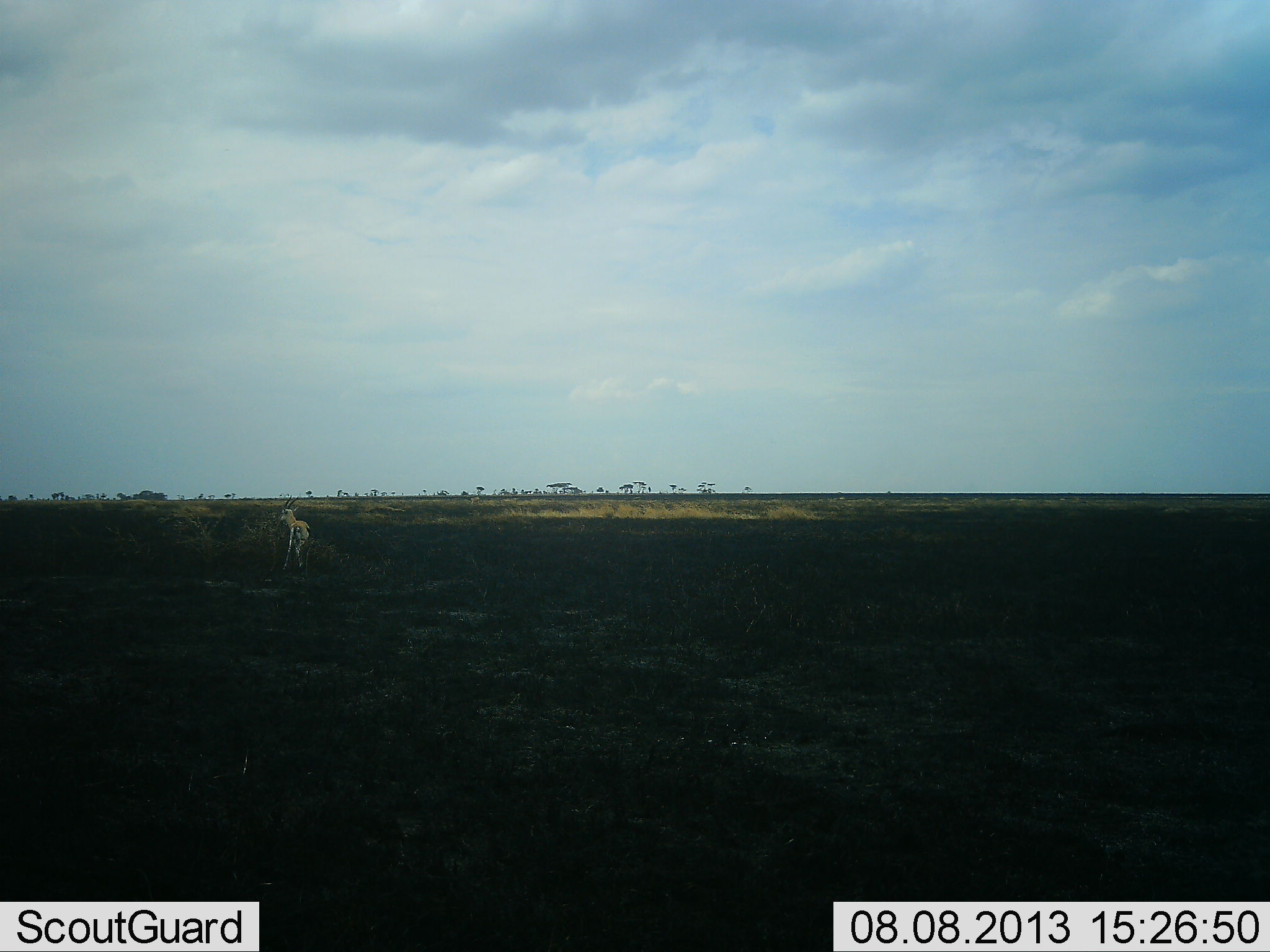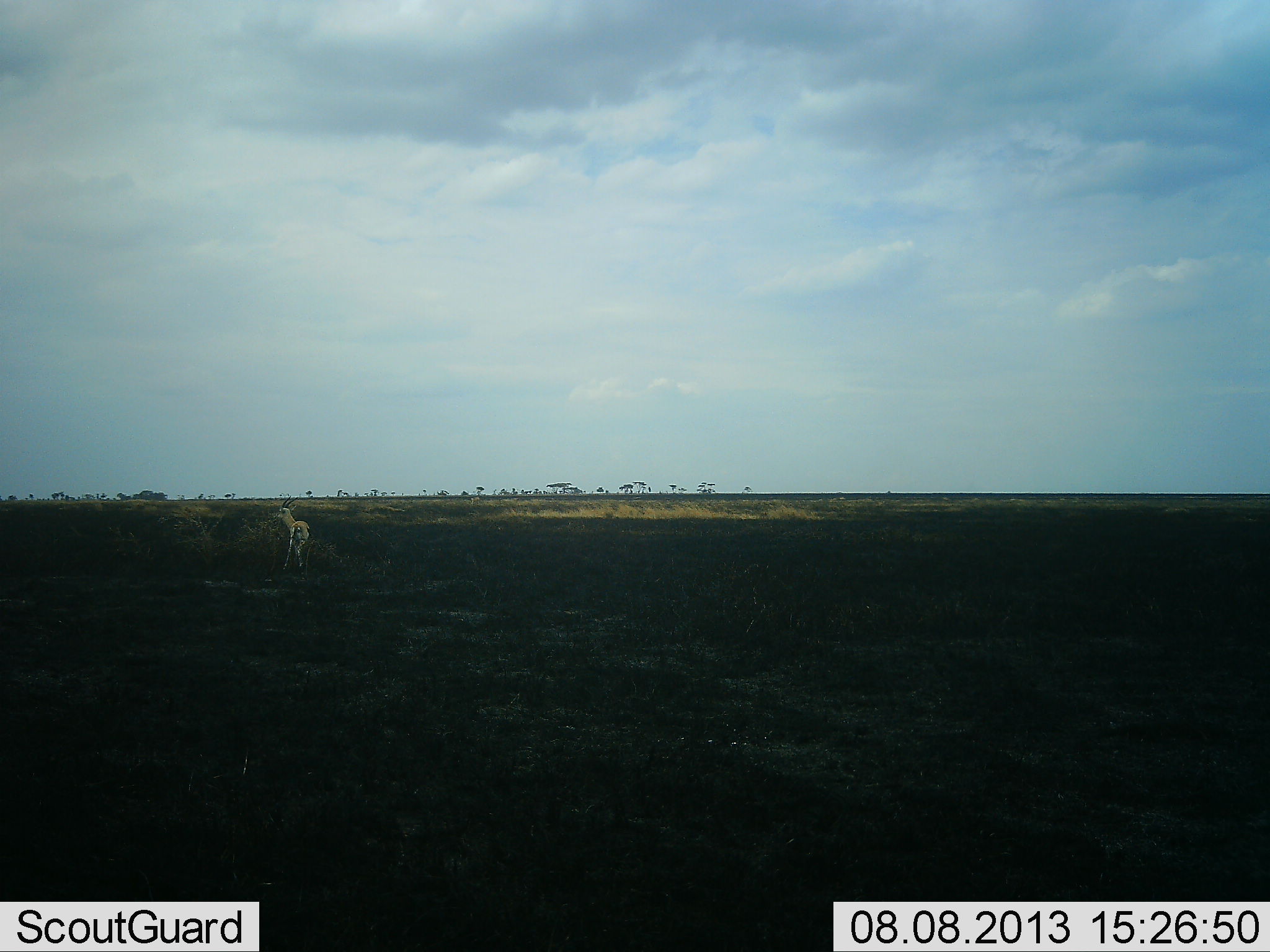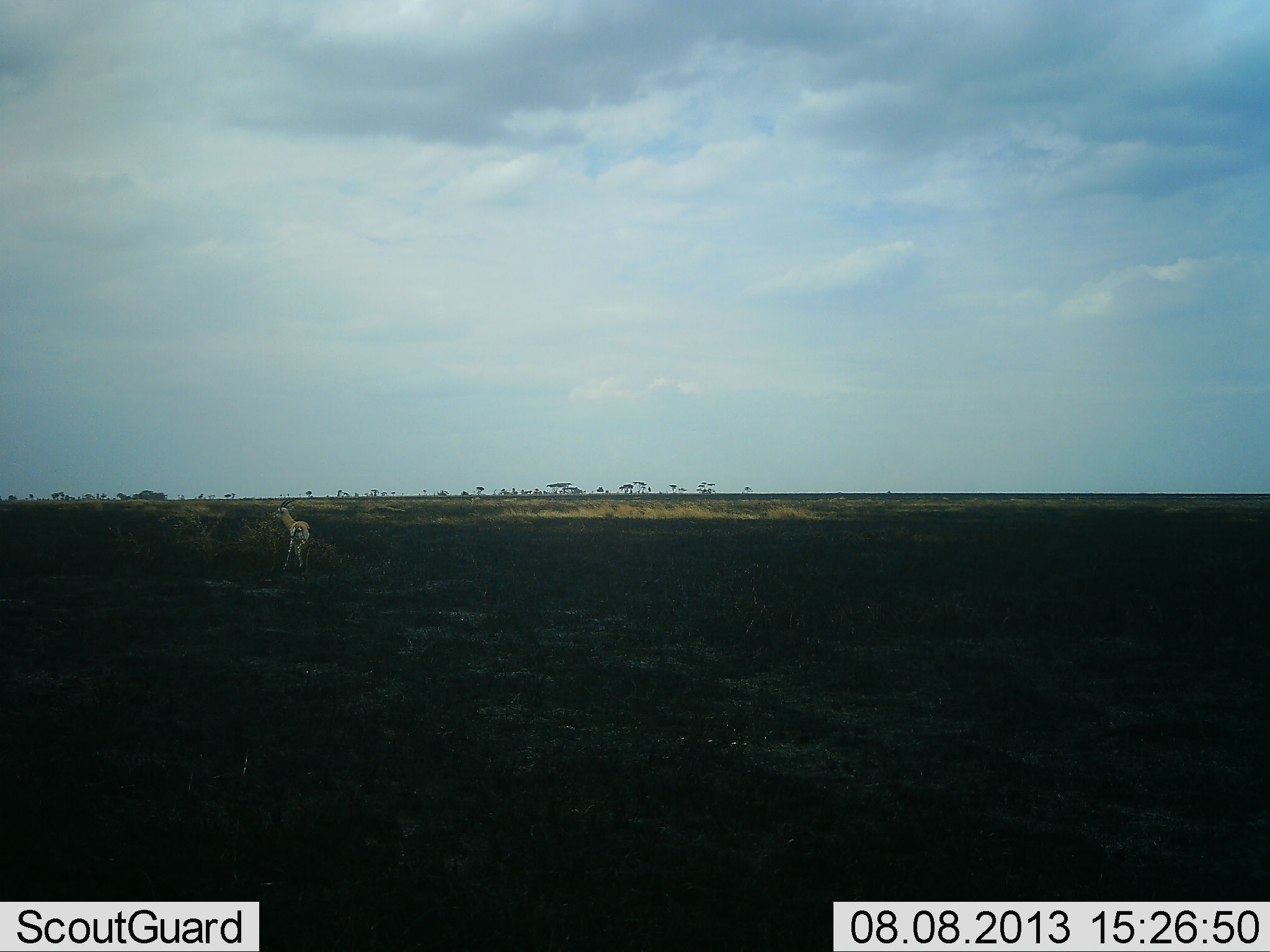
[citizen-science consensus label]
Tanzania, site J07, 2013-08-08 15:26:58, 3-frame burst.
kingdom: Animalia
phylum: Chordata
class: Mammalia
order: Artiodactyla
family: Bovidae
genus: Eudorcas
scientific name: Eudorcas thomsonii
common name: thomson's gazelle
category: gazellethomsons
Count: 1.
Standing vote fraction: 100%.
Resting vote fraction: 0%.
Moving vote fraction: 0%.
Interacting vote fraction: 0%.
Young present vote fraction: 0%.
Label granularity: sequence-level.